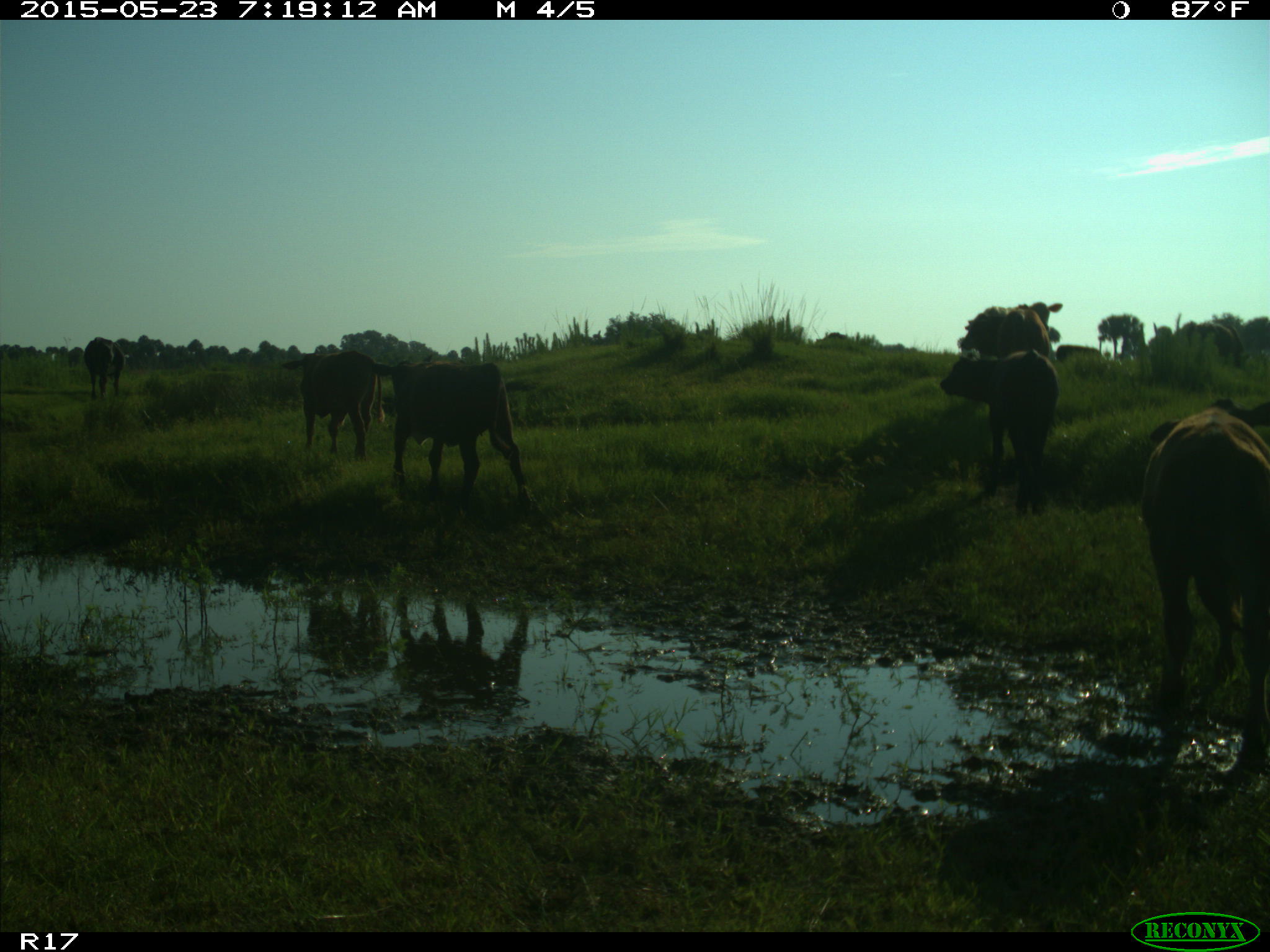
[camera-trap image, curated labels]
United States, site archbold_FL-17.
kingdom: Animalia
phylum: Chordata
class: Mammalia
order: Artiodactyla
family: Bovidae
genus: Bos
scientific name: Bos taurus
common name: domestic cow